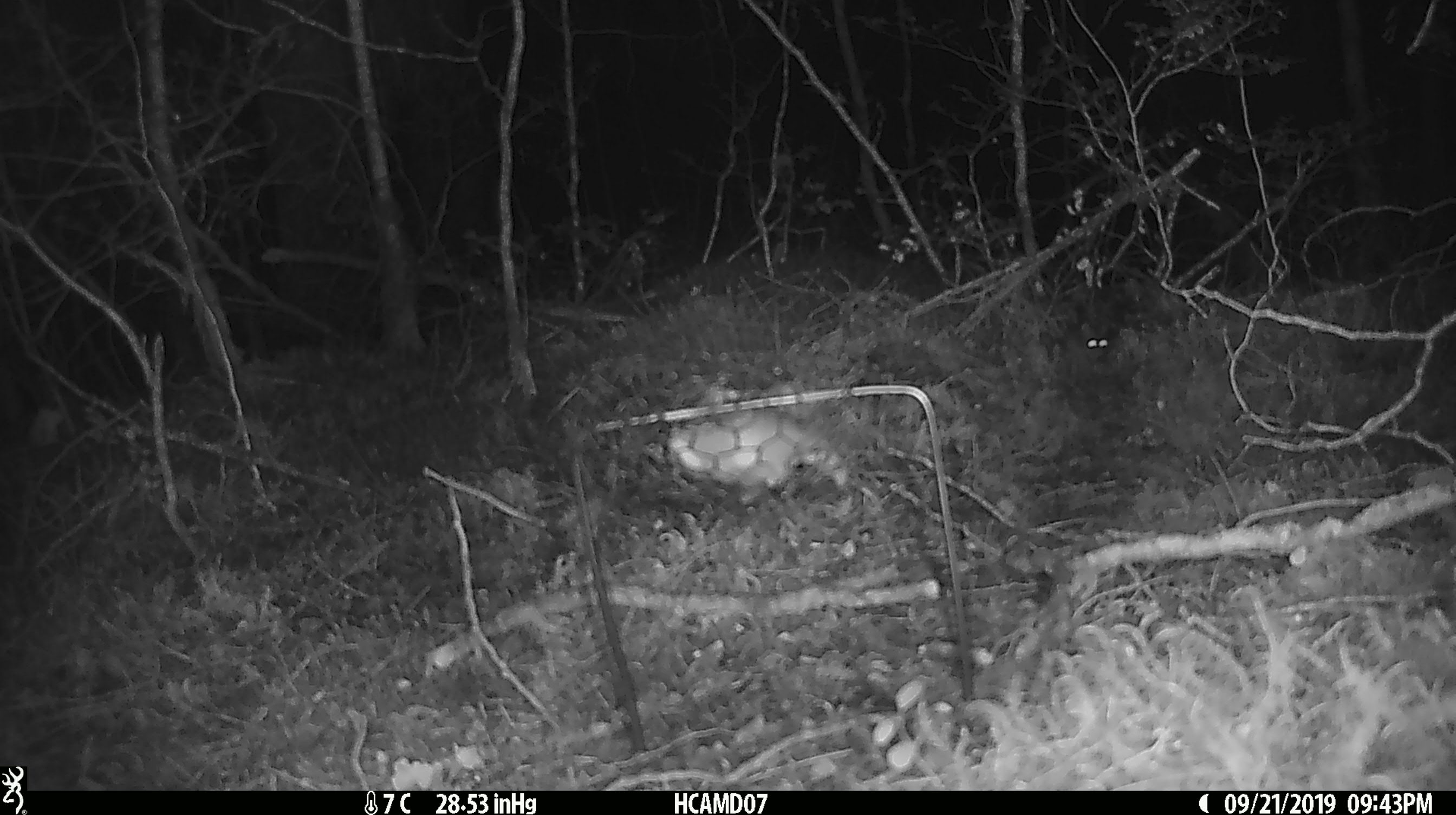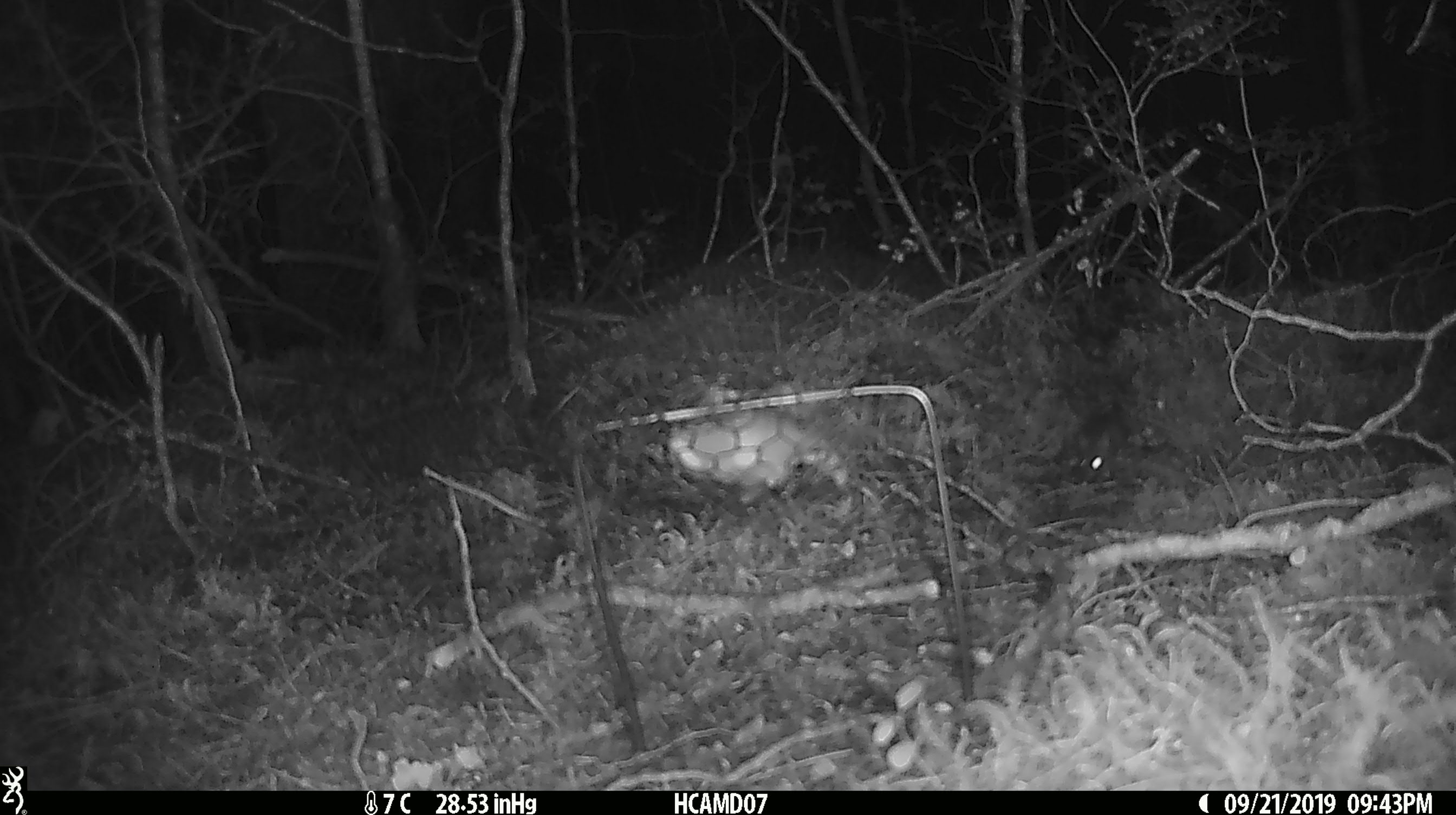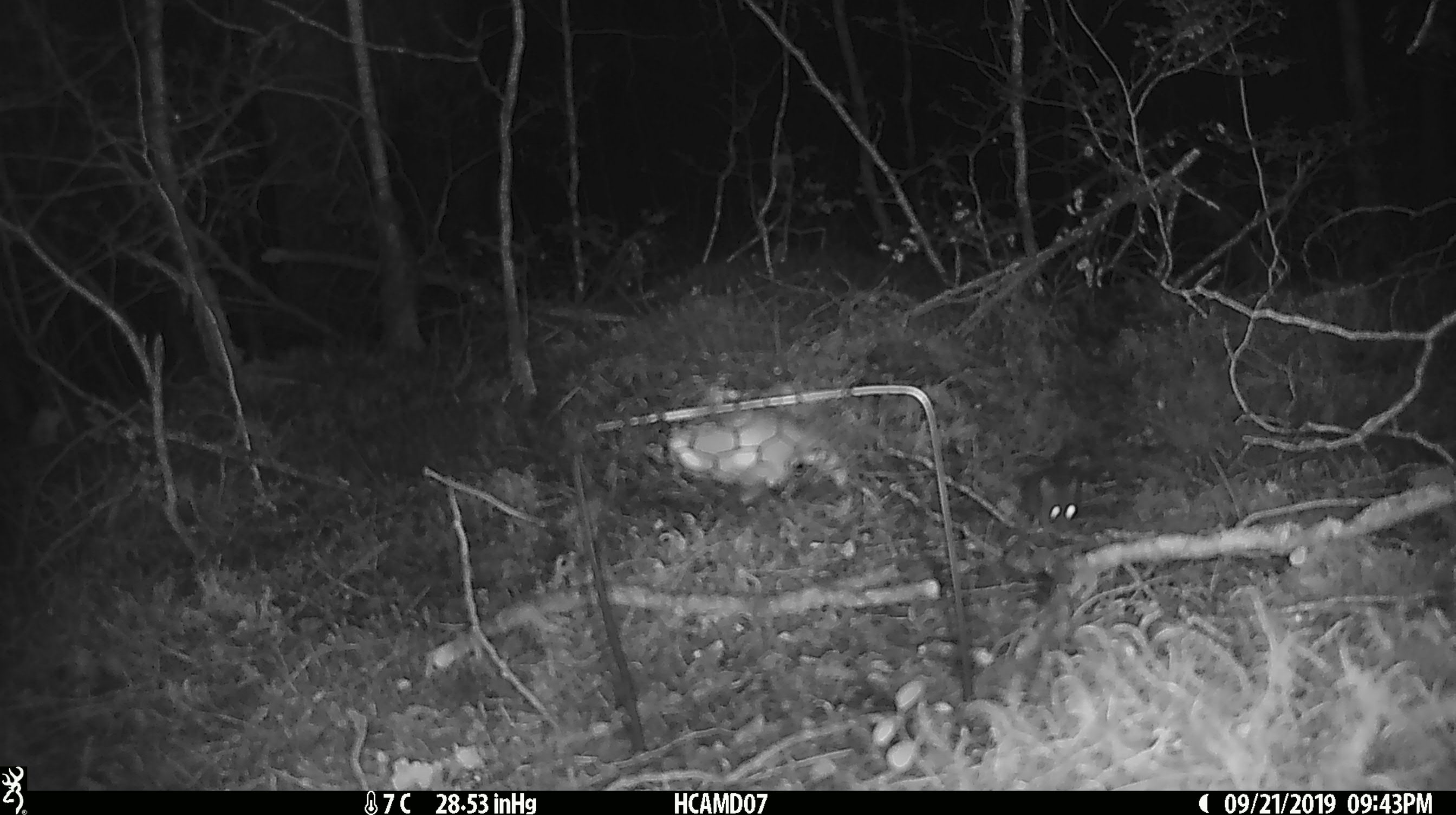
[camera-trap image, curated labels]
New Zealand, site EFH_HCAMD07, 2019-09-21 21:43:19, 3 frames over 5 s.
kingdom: Animalia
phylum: Chordata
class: Mammalia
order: Rodentia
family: Muridae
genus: Mus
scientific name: Mus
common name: mouse